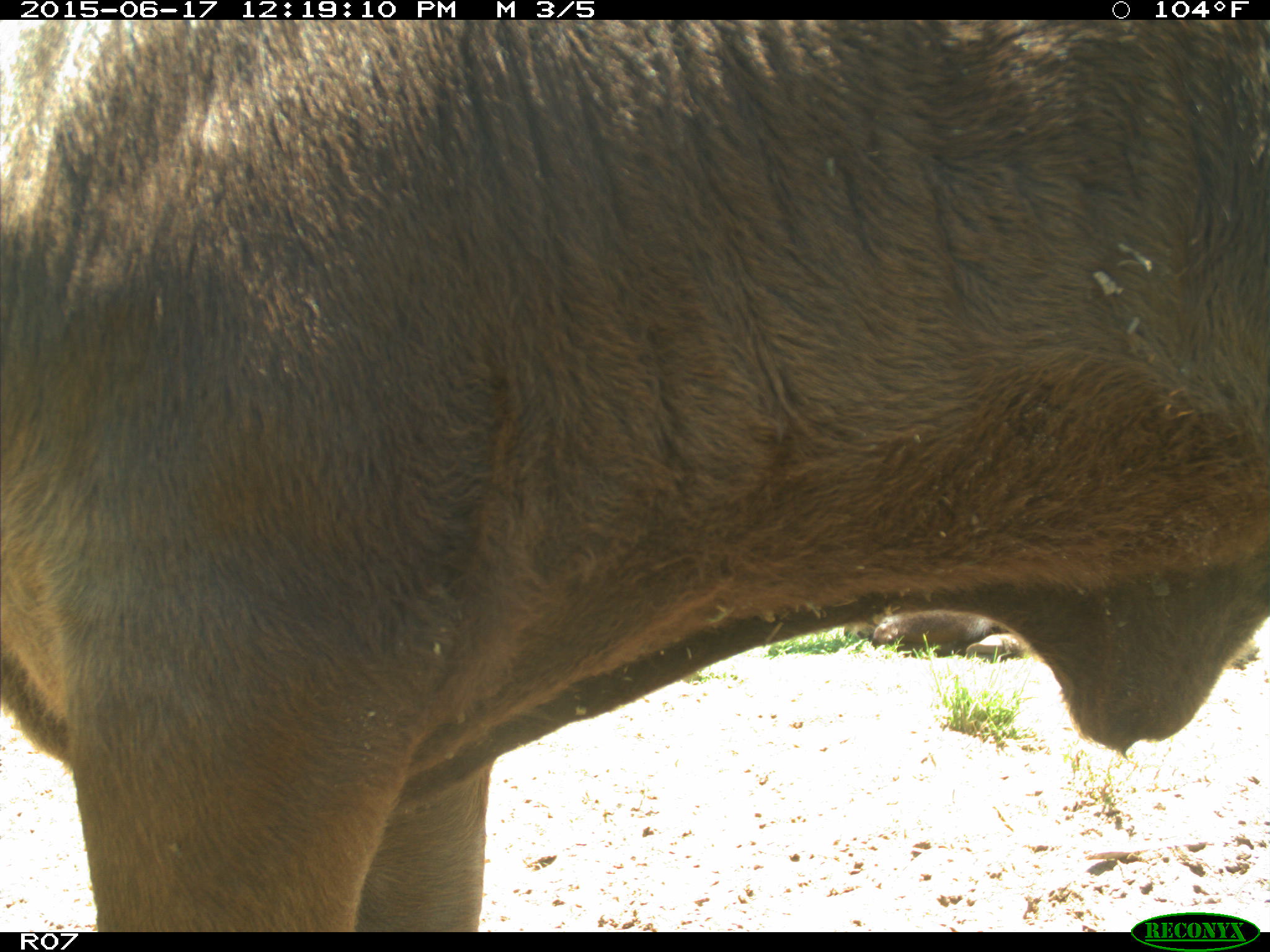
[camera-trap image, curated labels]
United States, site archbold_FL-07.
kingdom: Animalia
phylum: Chordata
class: Mammalia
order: Artiodactyla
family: Bovidae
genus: Bos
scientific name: Bos taurus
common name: domestic cow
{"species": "Bos taurus (domestic cow)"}